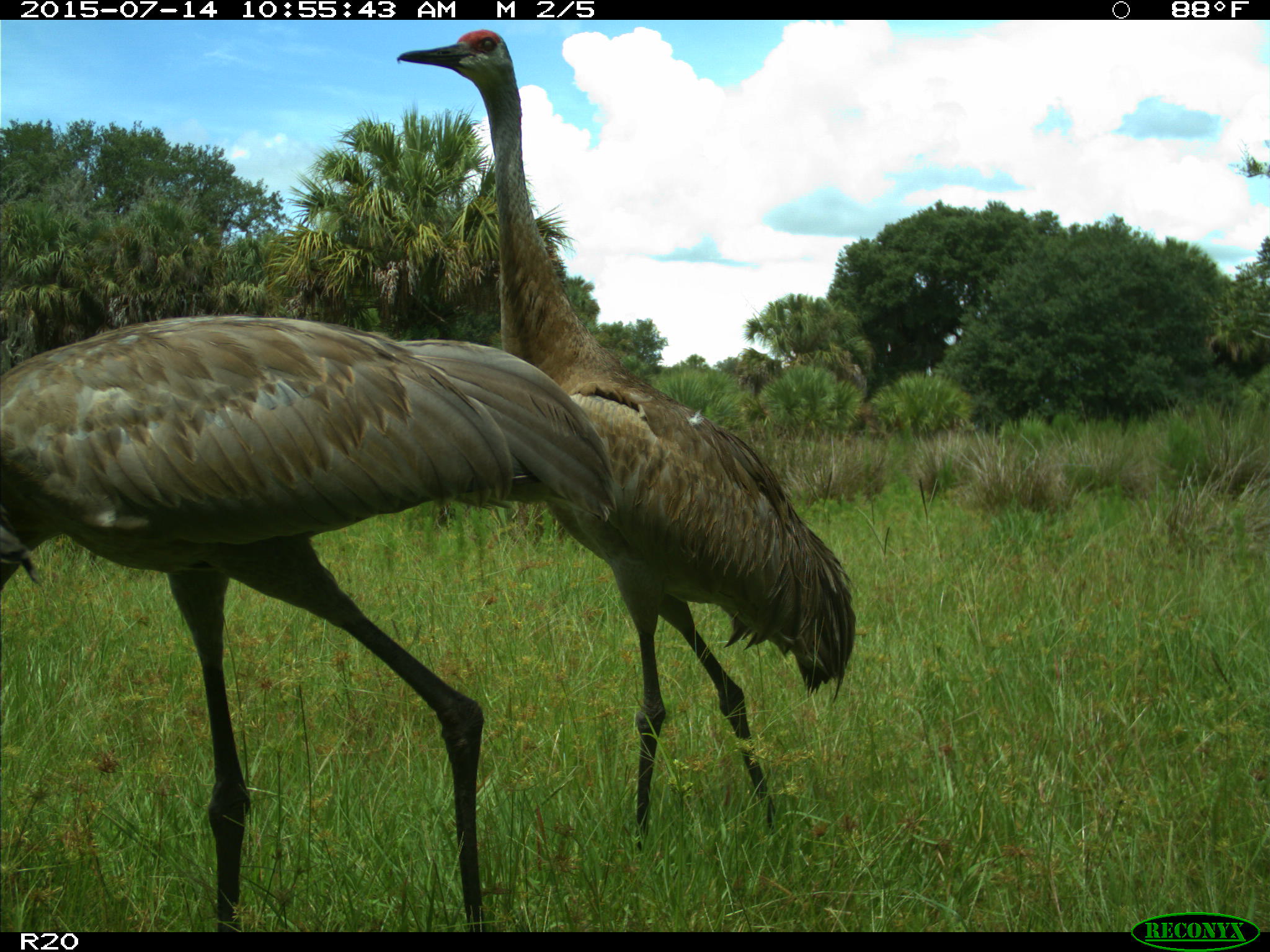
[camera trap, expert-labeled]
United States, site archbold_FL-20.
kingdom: Animalia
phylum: Chordata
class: Aves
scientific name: Aves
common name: birds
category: unidentified bird